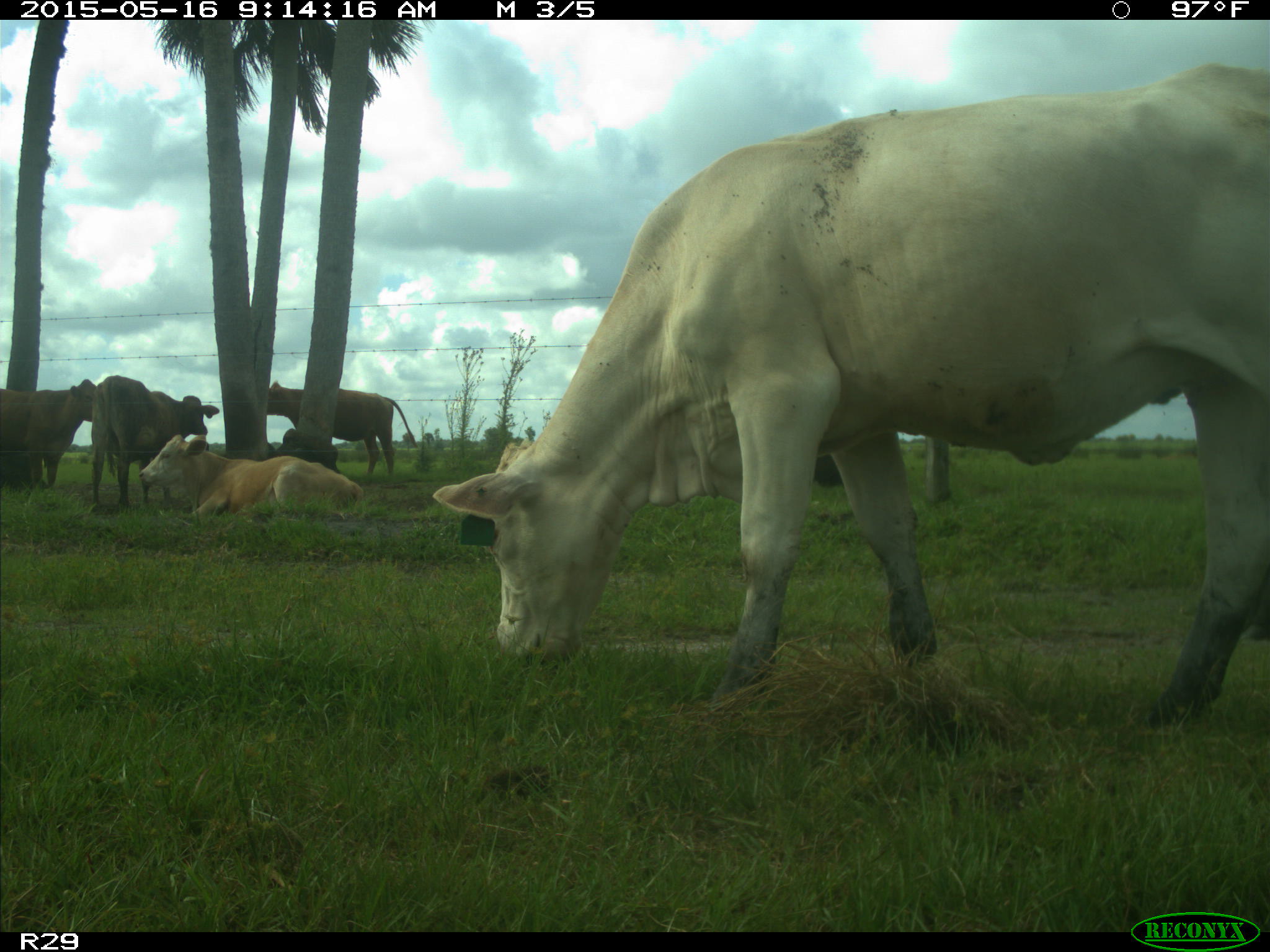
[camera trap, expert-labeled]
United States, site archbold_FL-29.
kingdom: Animalia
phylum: Chordata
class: Mammalia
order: Artiodactyla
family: Bovidae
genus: Bos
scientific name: Bos taurus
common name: domestic cow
Bos taurus (domestic cow).